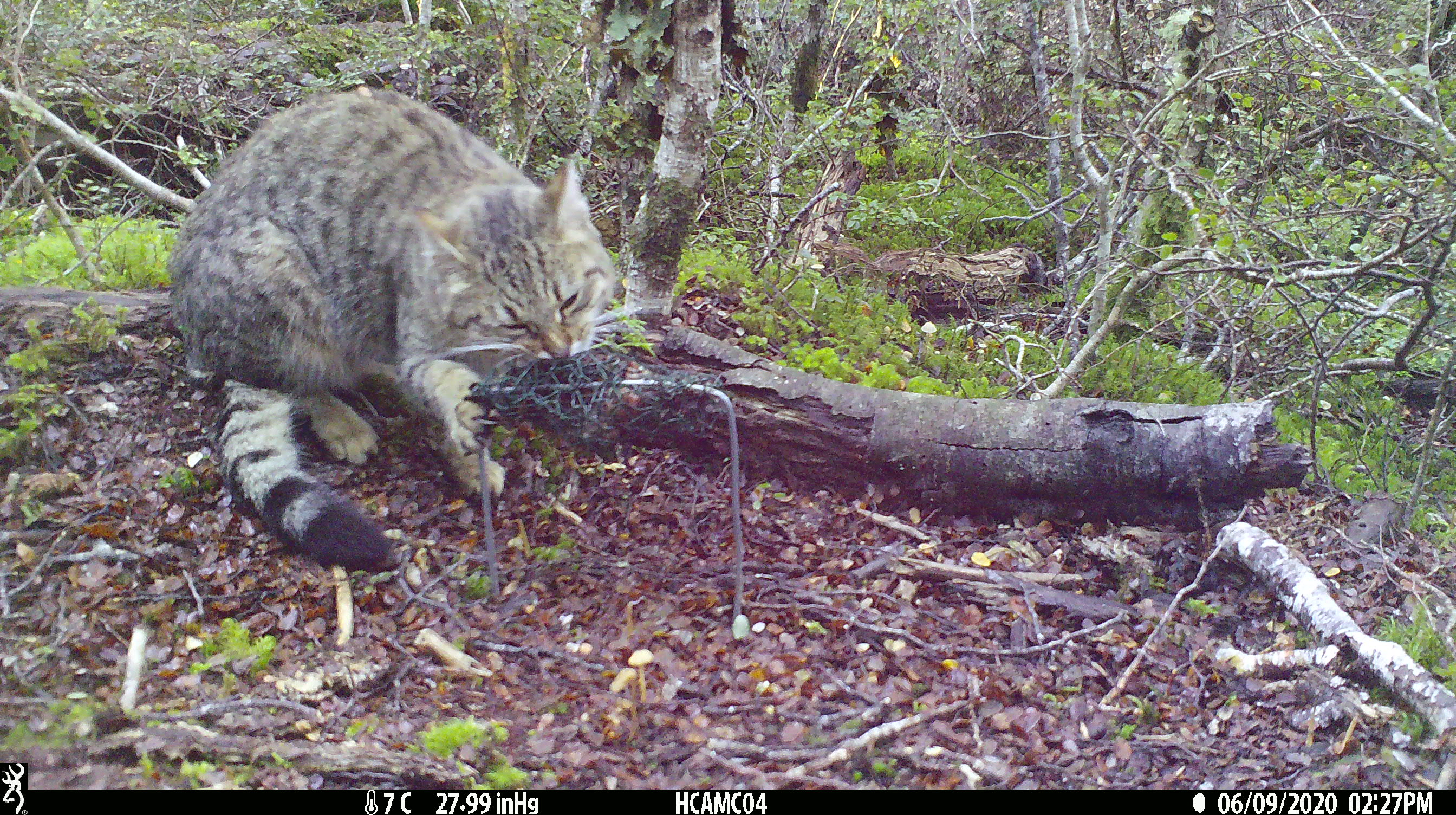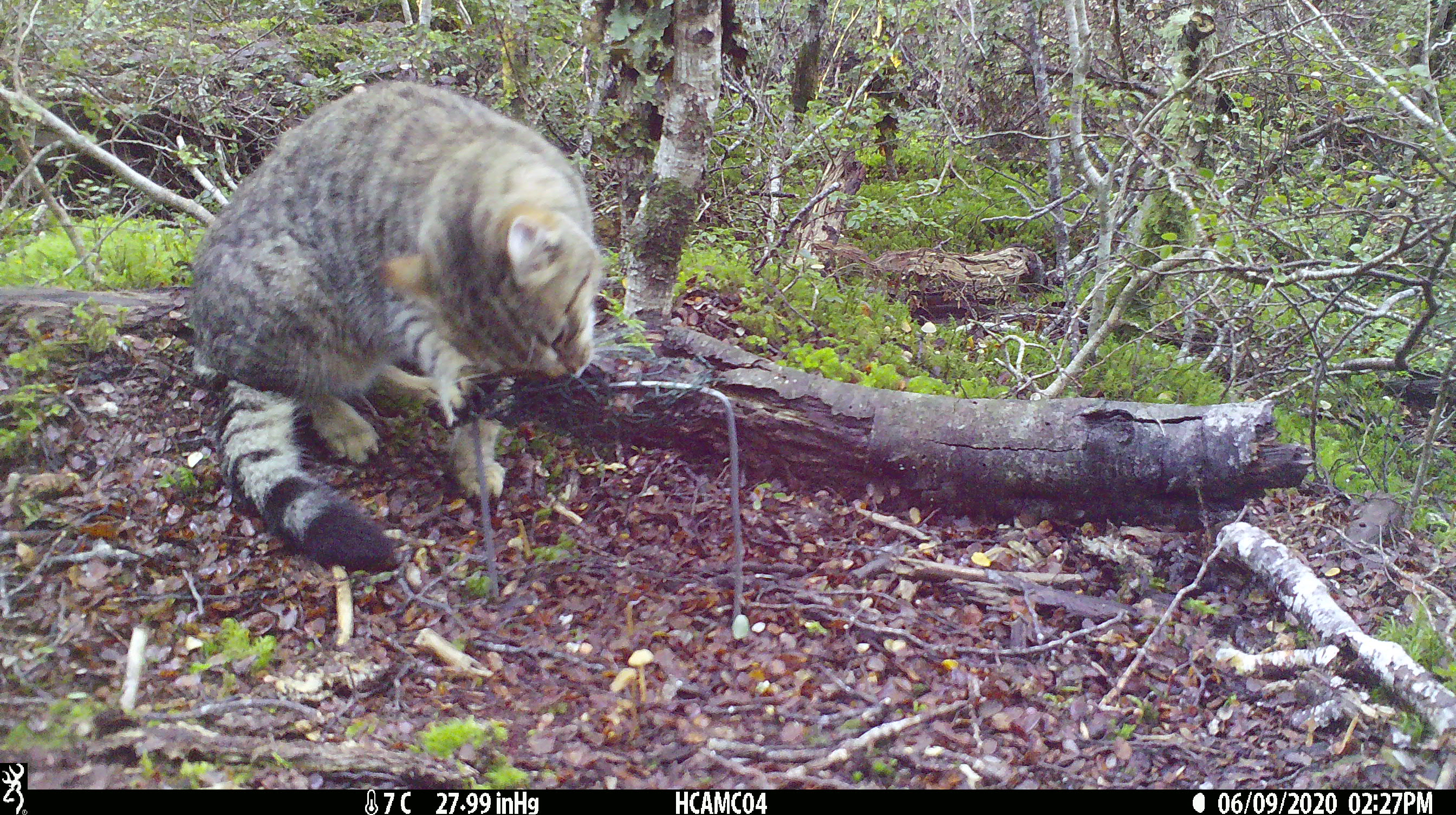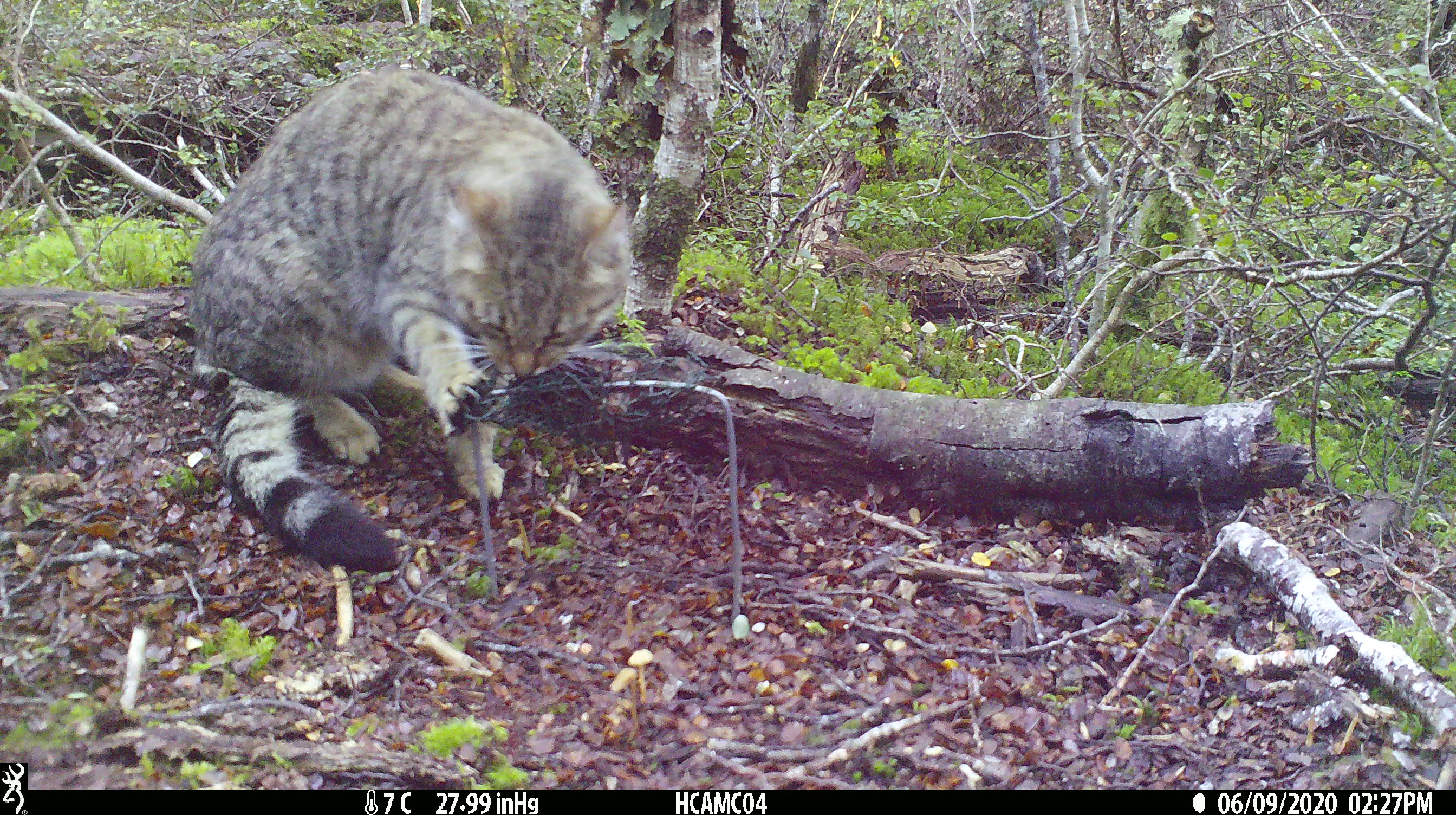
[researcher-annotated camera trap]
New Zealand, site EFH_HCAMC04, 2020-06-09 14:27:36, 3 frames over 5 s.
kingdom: Animalia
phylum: Chordata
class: Mammalia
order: Carnivora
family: Felidae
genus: Felis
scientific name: Felis catus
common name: domestic cat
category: cat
Cat (domestic cat) (Felis catus).